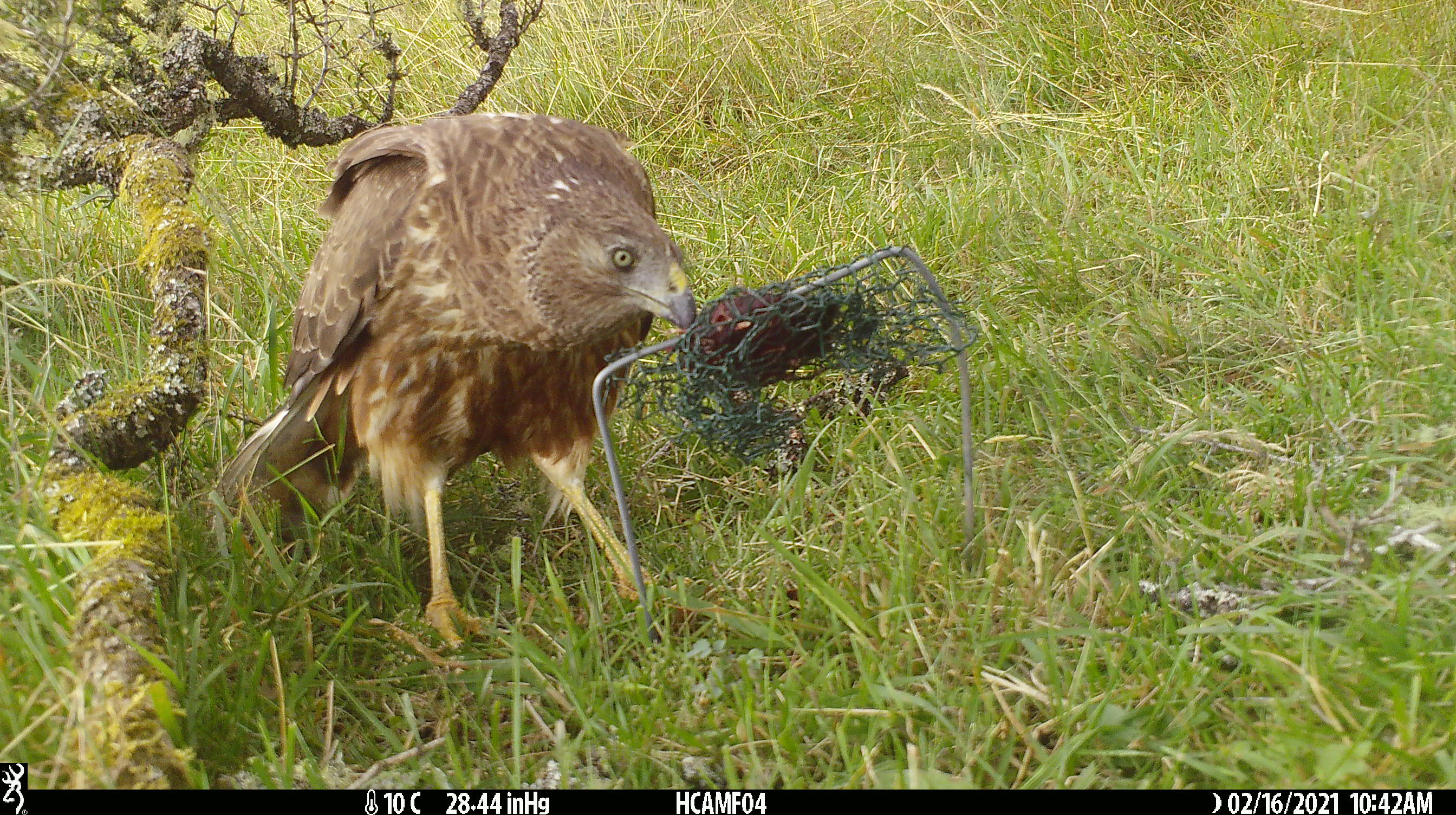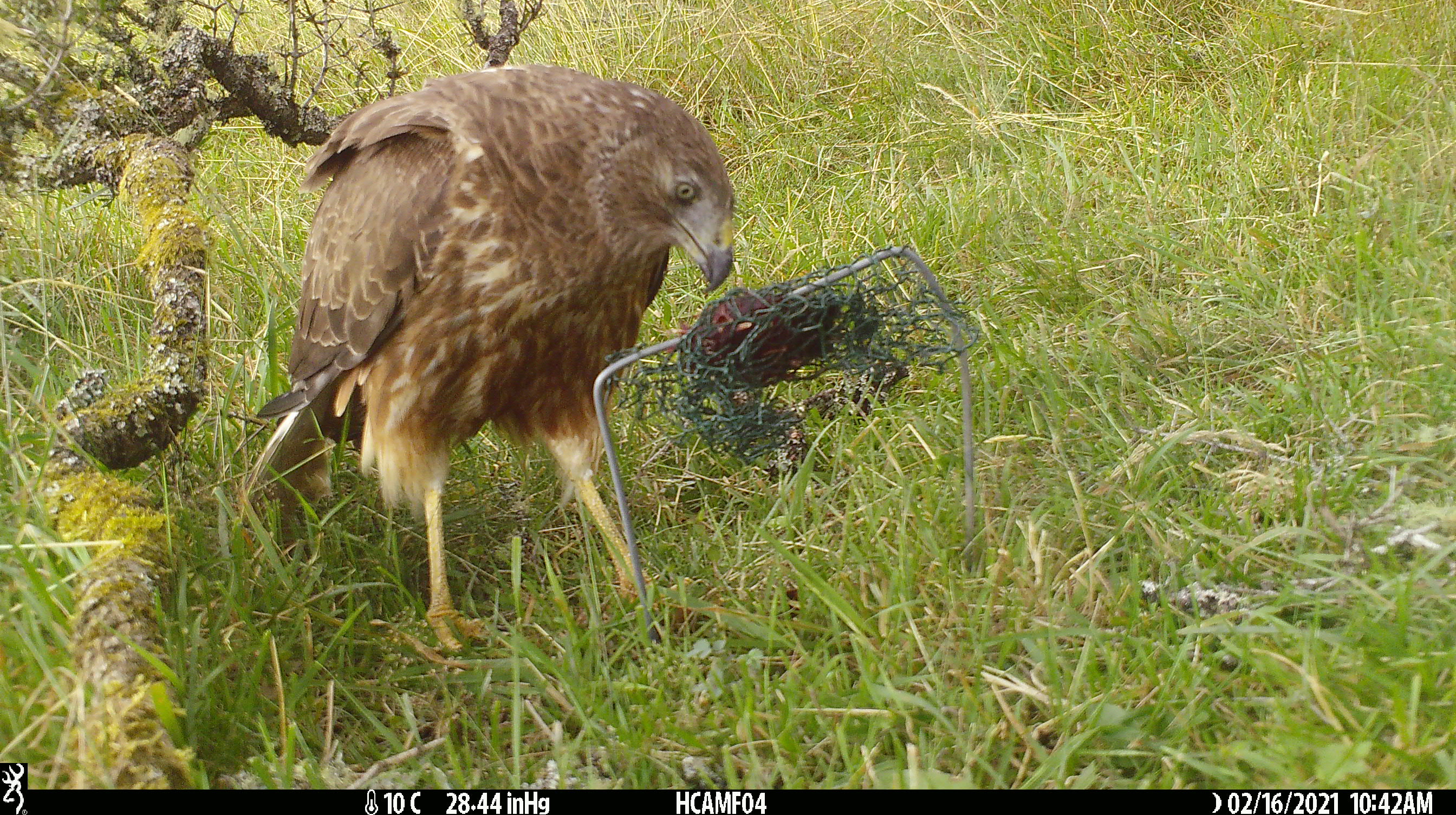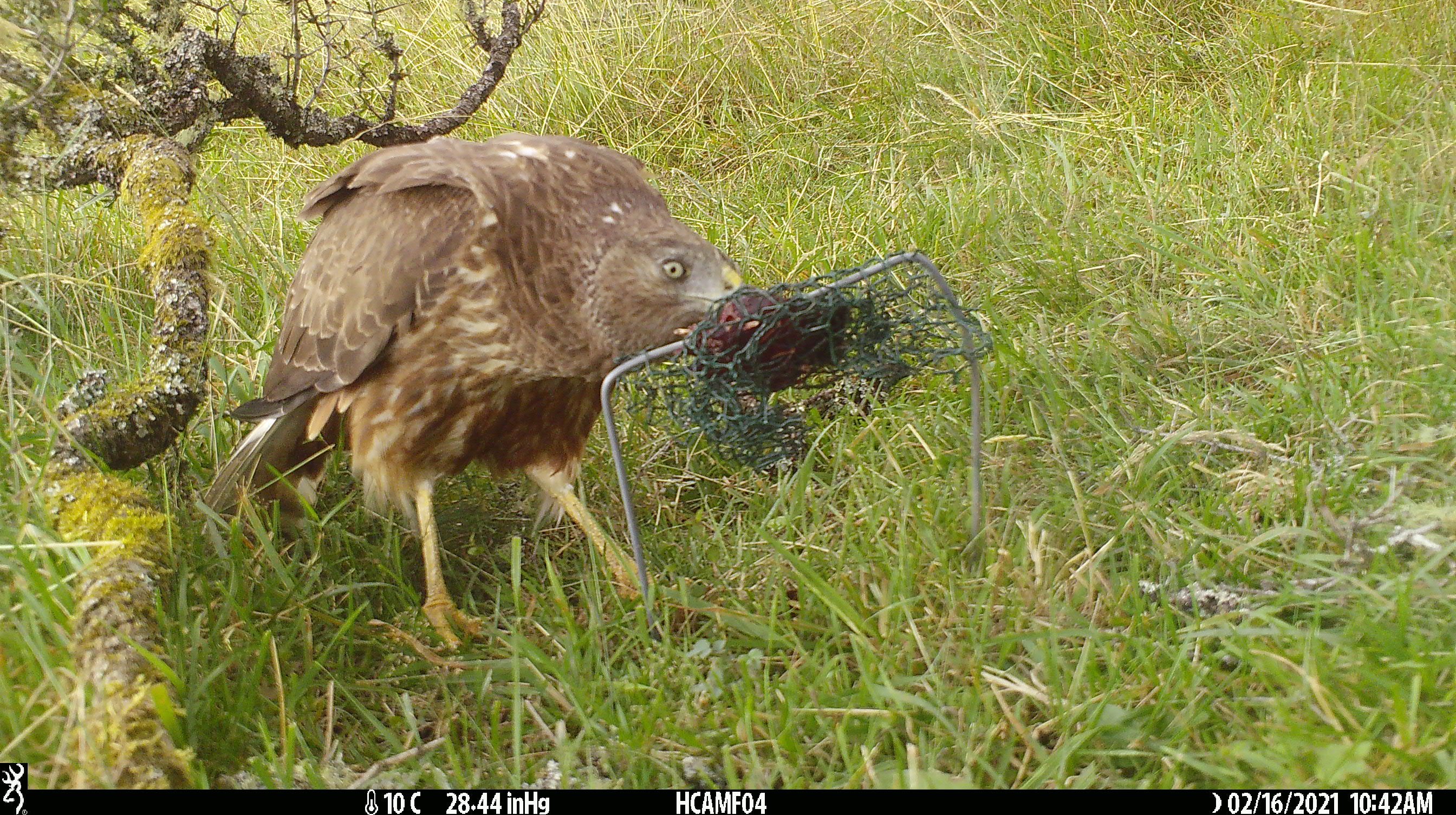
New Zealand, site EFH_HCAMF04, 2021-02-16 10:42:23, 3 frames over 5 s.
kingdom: Animalia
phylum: Chordata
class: Aves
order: Accipitriformes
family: Accipitridae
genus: Circus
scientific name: Circus approximans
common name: swamp harrier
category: harrier